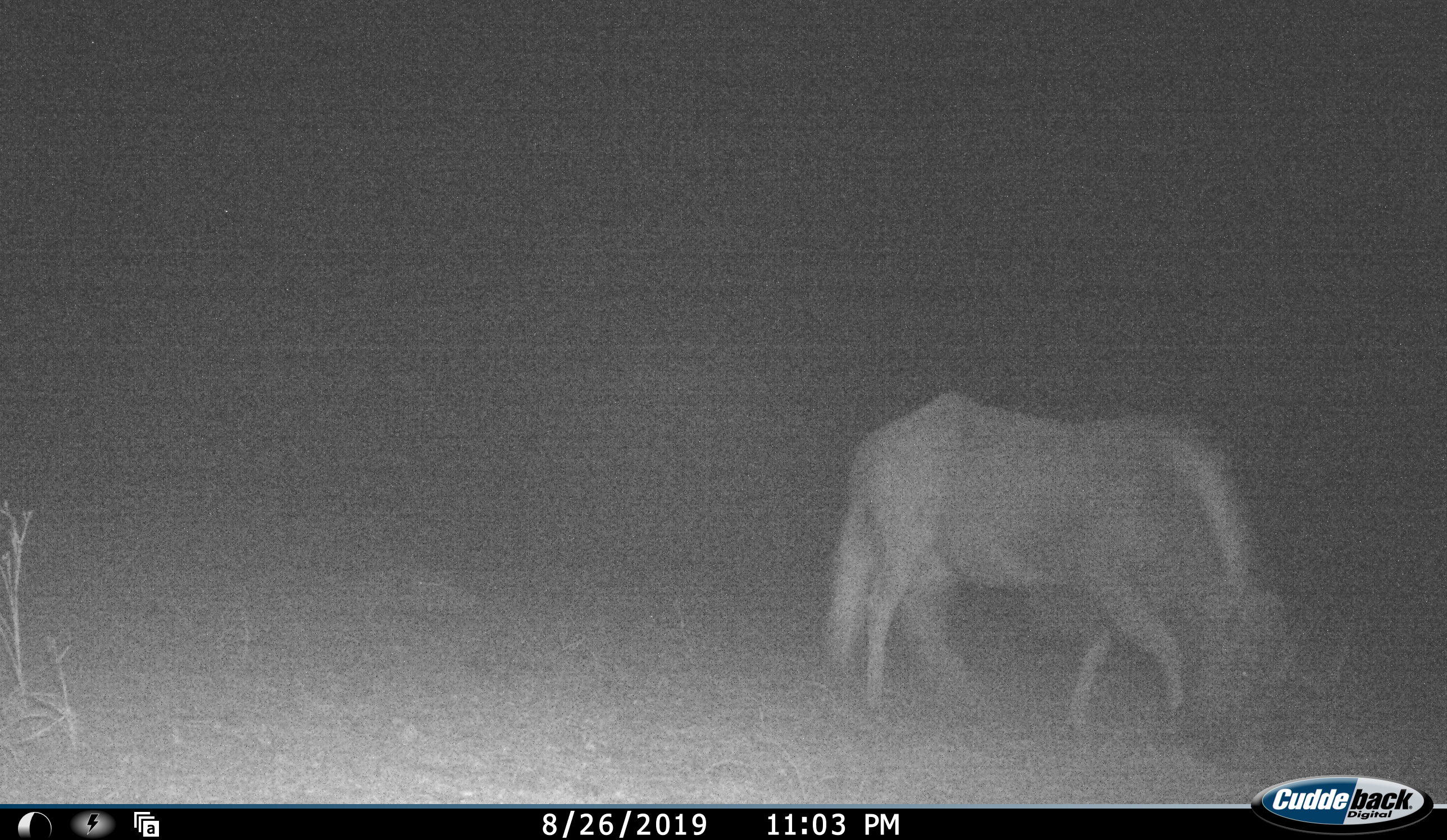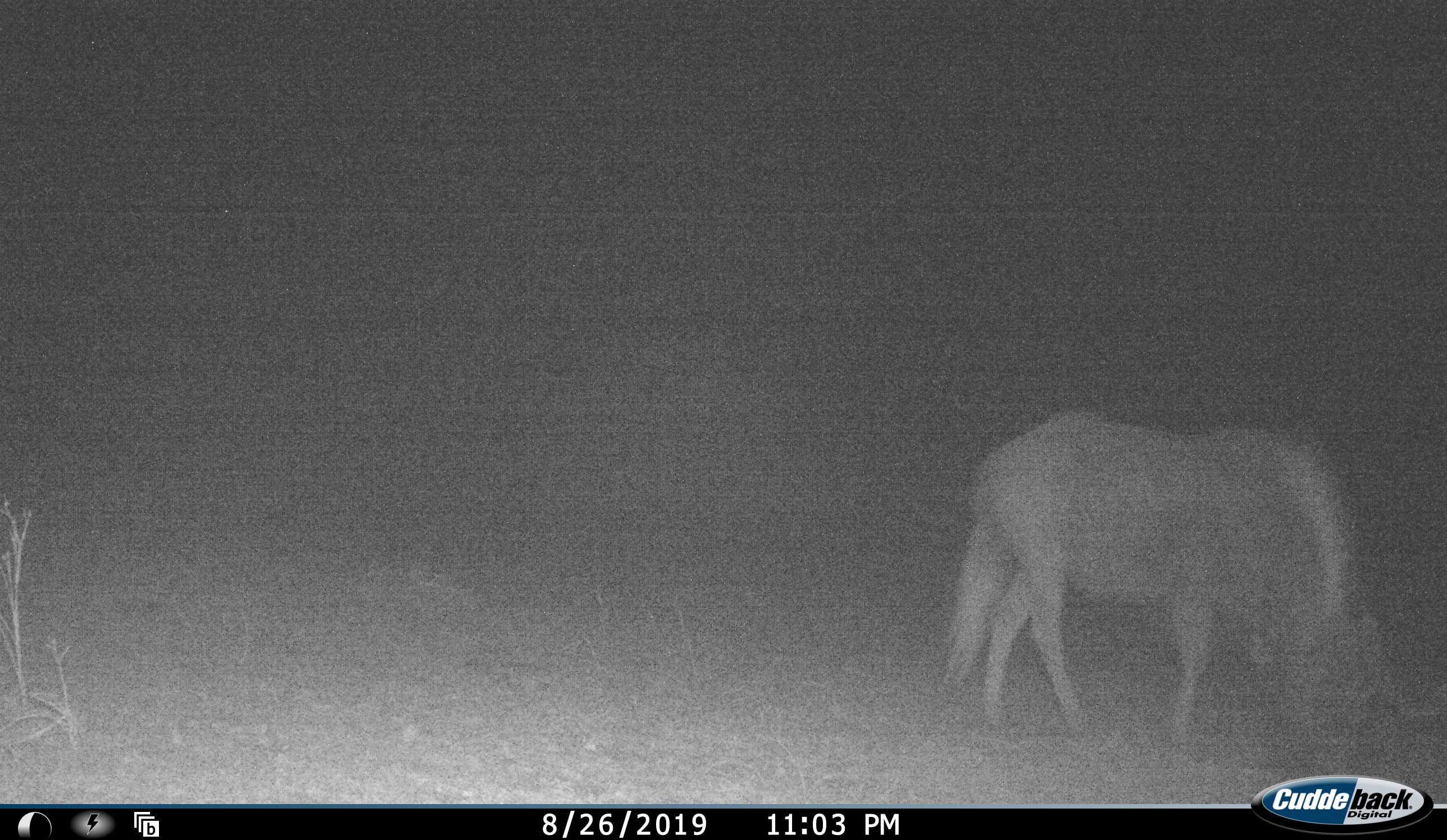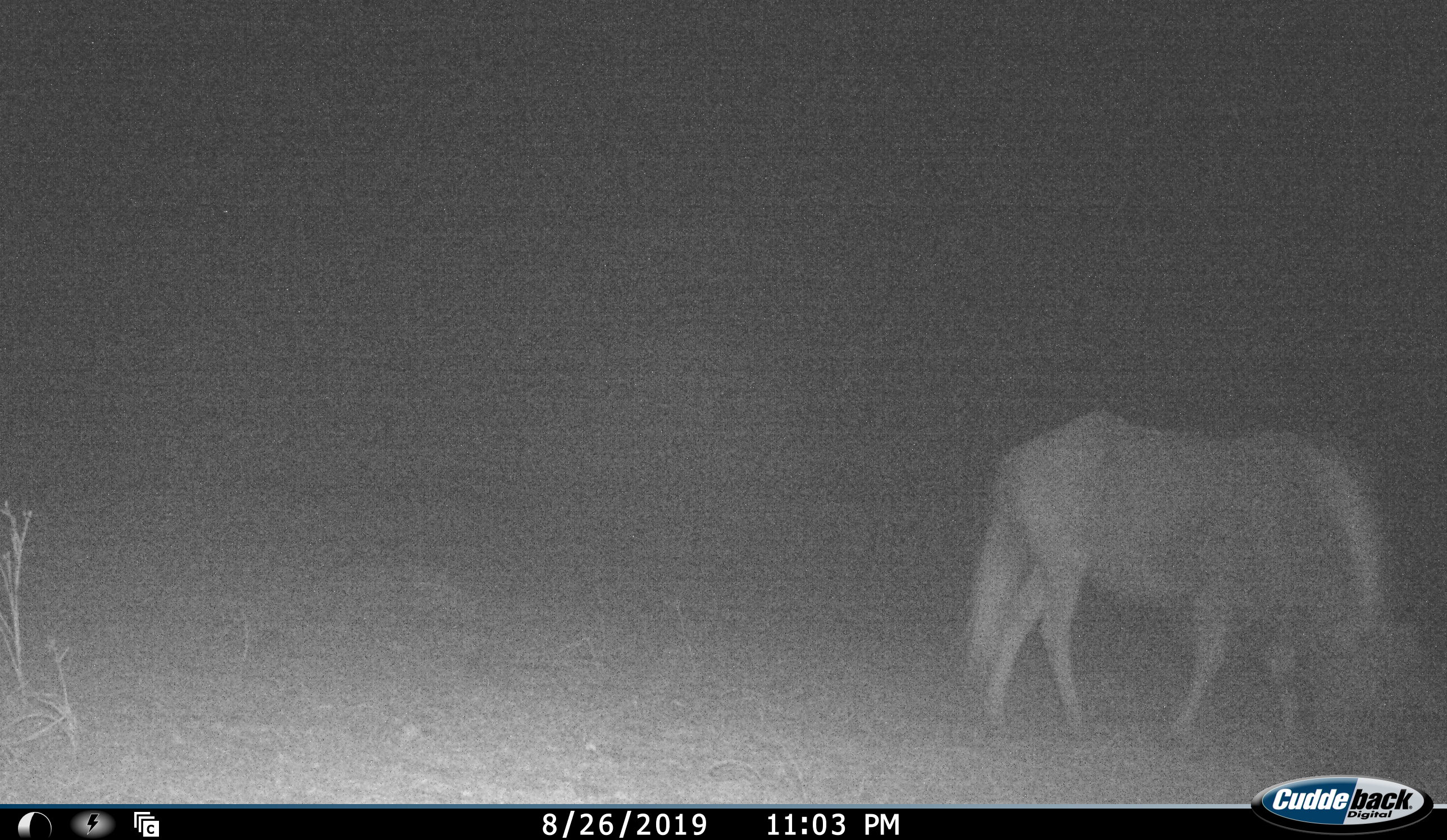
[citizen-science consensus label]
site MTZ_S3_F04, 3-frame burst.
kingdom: Animalia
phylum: Chordata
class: Mammalia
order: Artiodactyla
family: Bovidae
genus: Connochaetes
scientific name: Connochaetes gnou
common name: black wildebeest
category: wildebeestblack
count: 1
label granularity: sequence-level